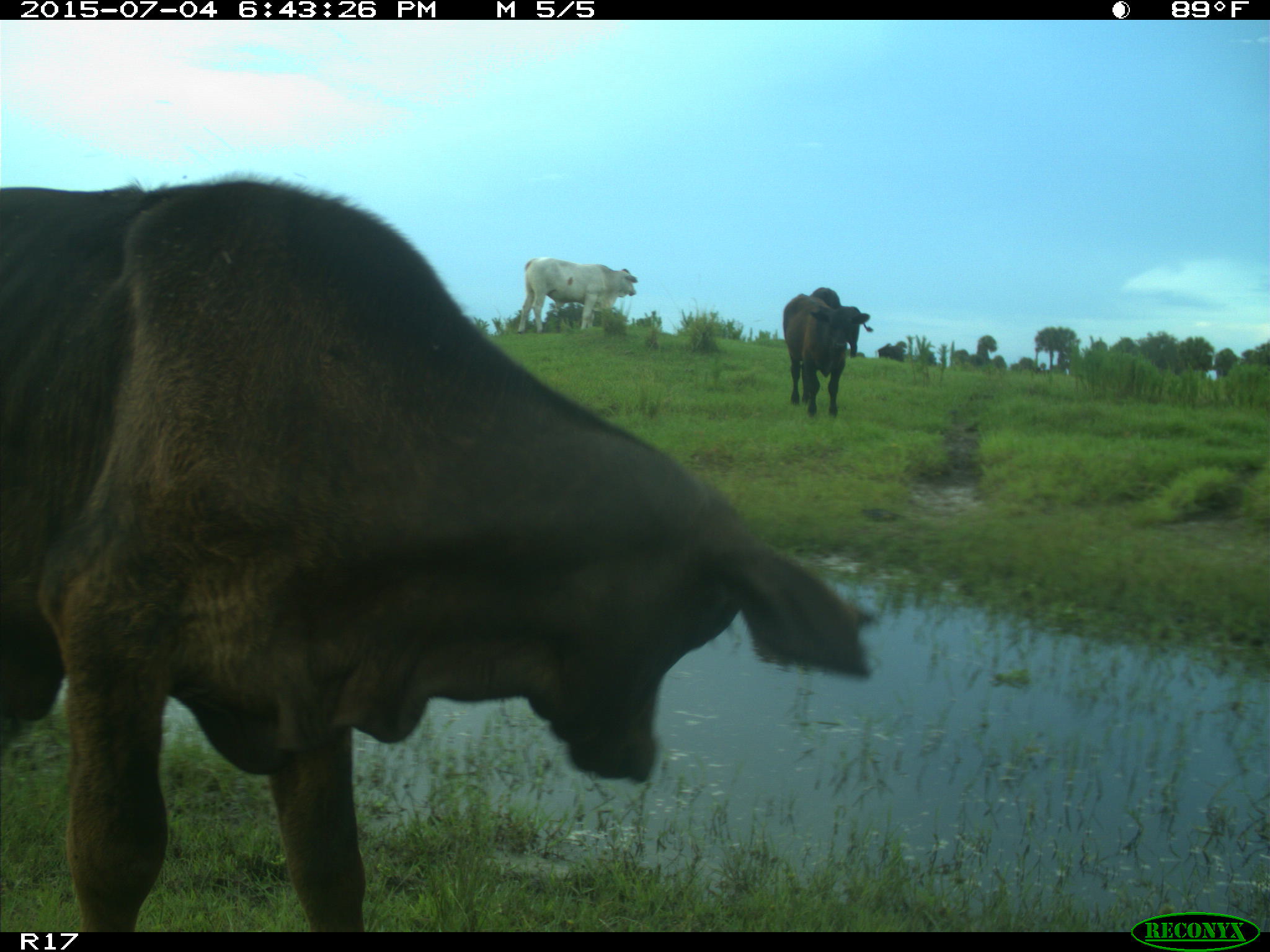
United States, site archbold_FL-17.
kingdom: Animalia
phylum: Chordata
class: Mammalia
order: Artiodactyla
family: Bovidae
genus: Bos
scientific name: Bos taurus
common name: domestic cow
Bos taurus (domestic cow).